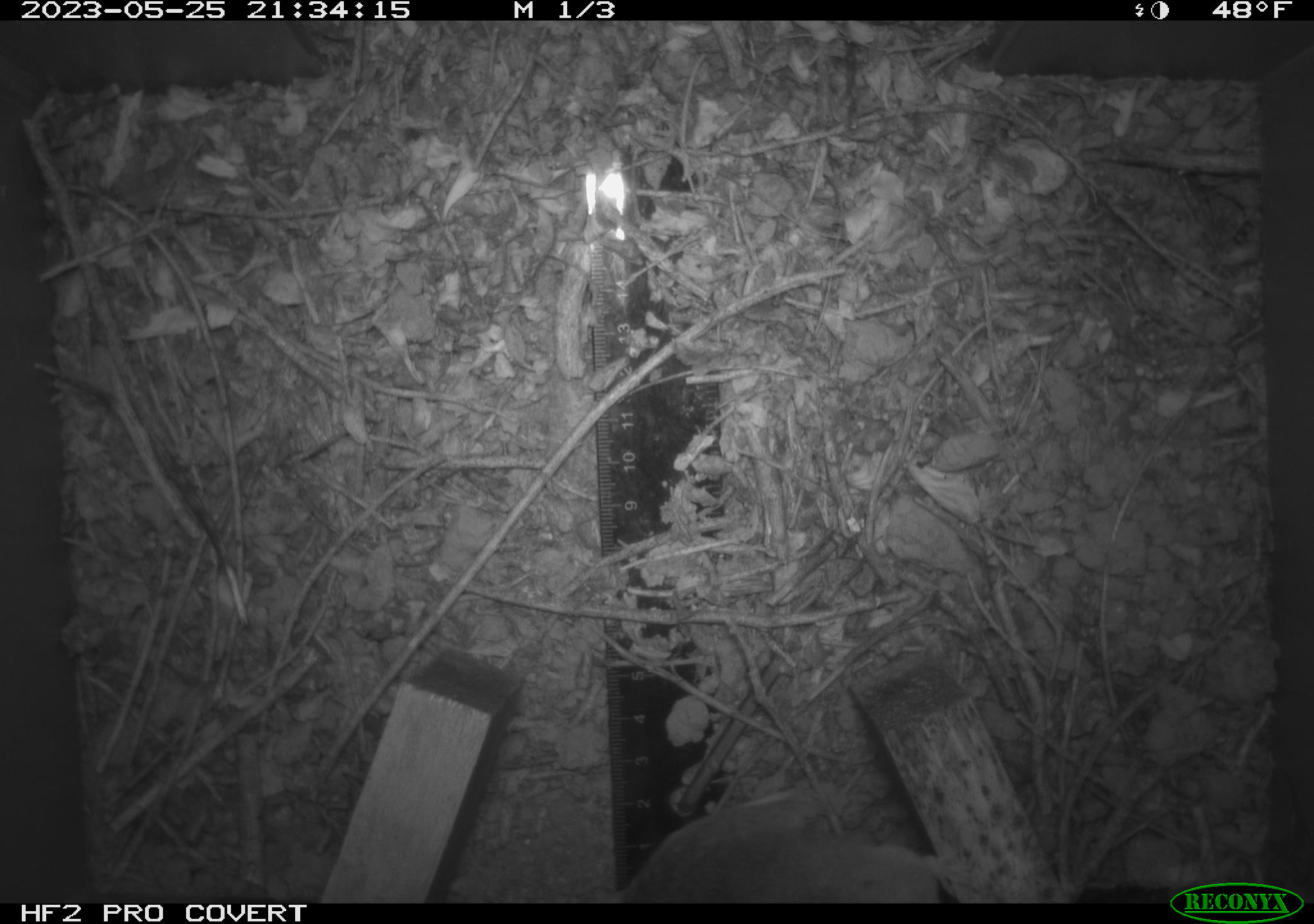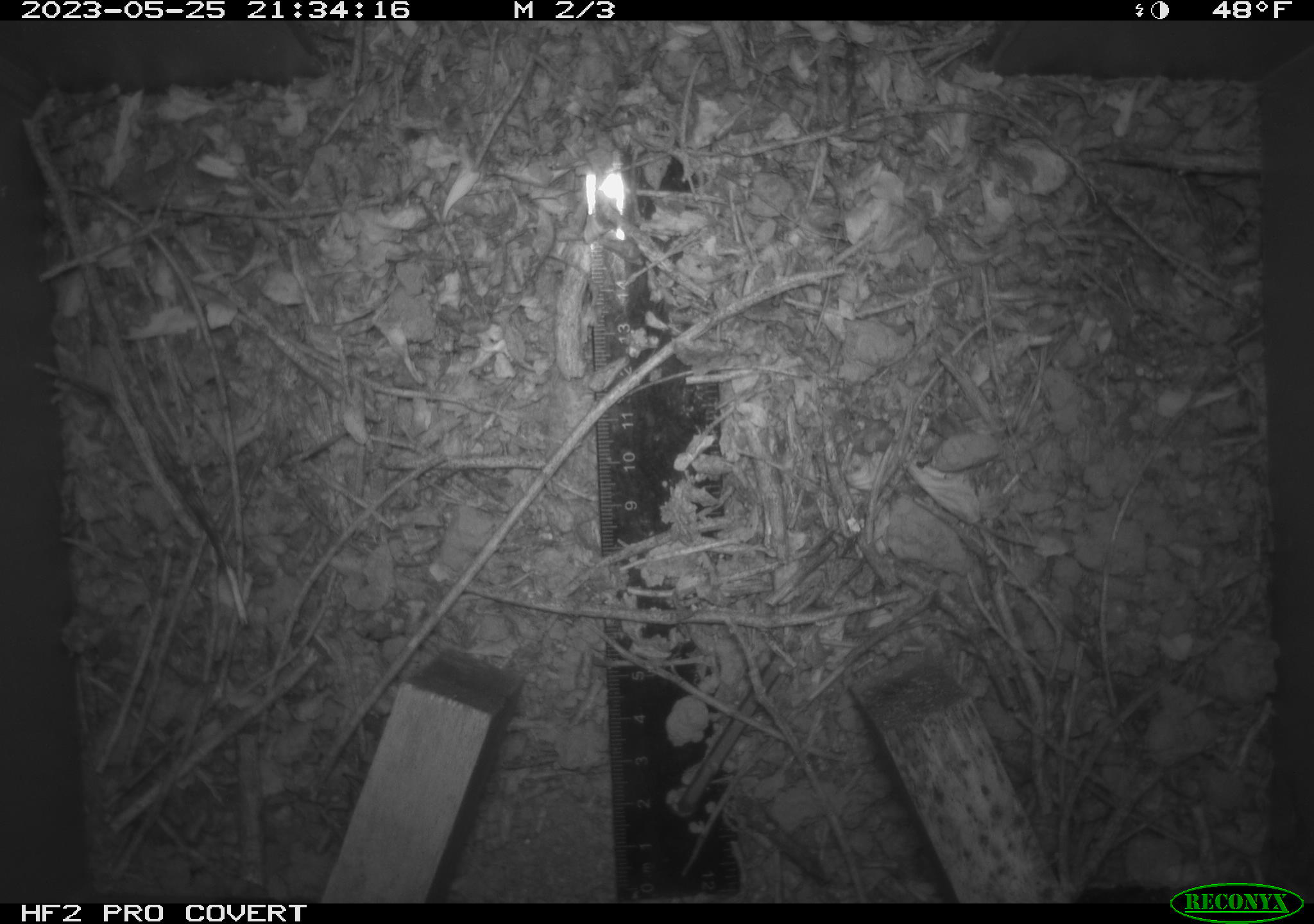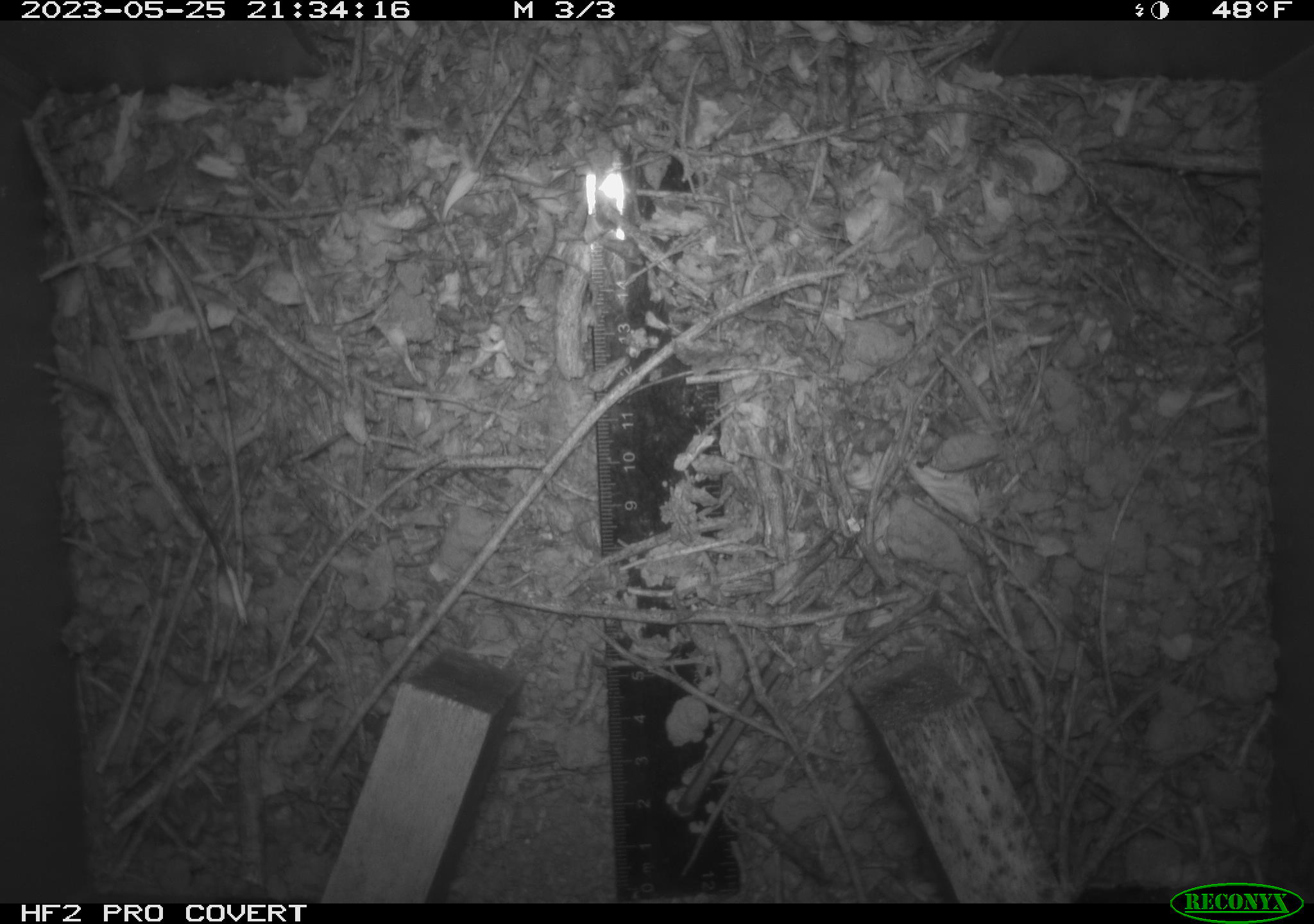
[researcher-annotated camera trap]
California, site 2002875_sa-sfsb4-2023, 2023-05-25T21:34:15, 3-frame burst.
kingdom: Animalia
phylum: Chordata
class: Mammalia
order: Rodentia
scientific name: Rodentia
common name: mouse species